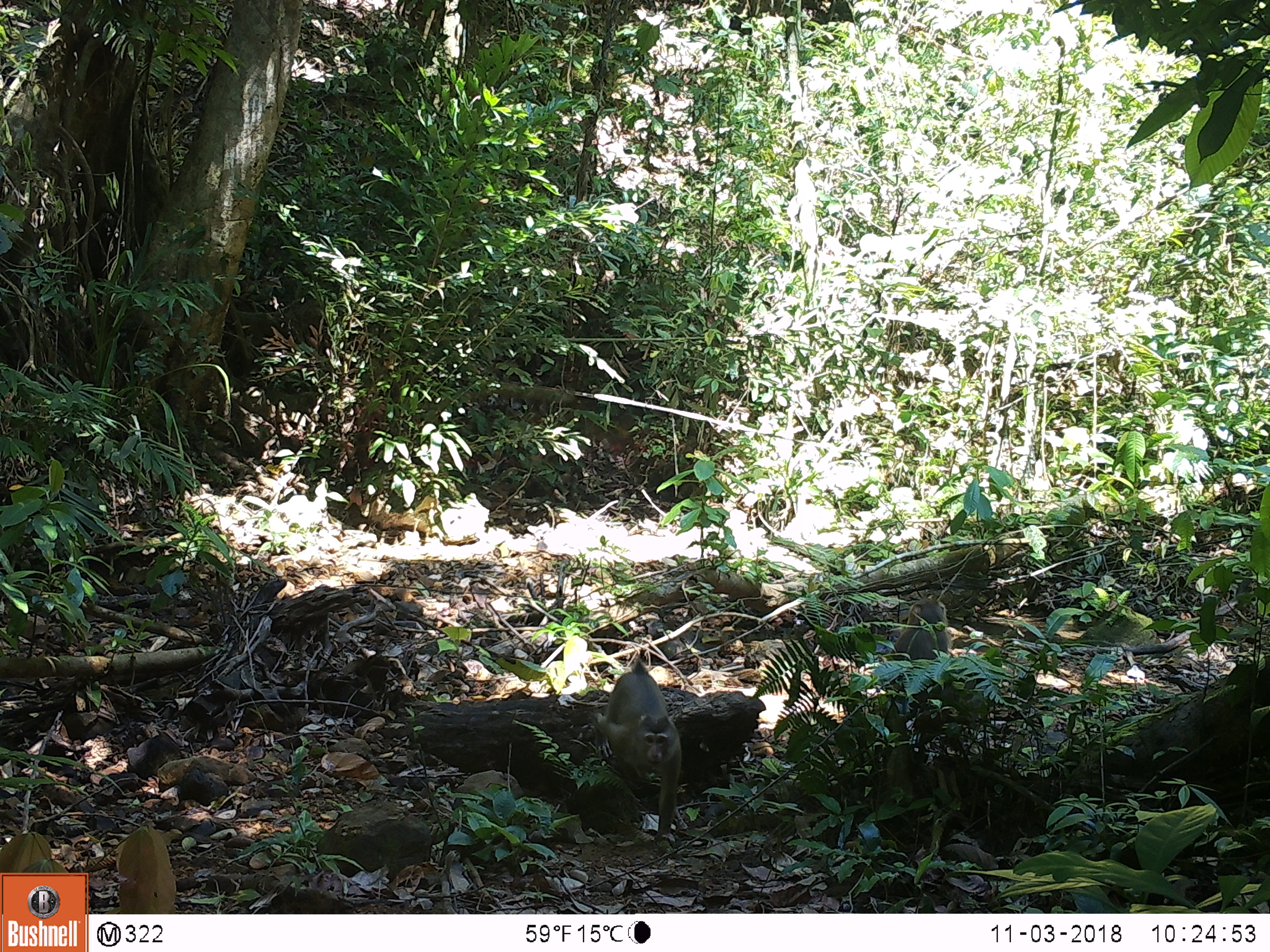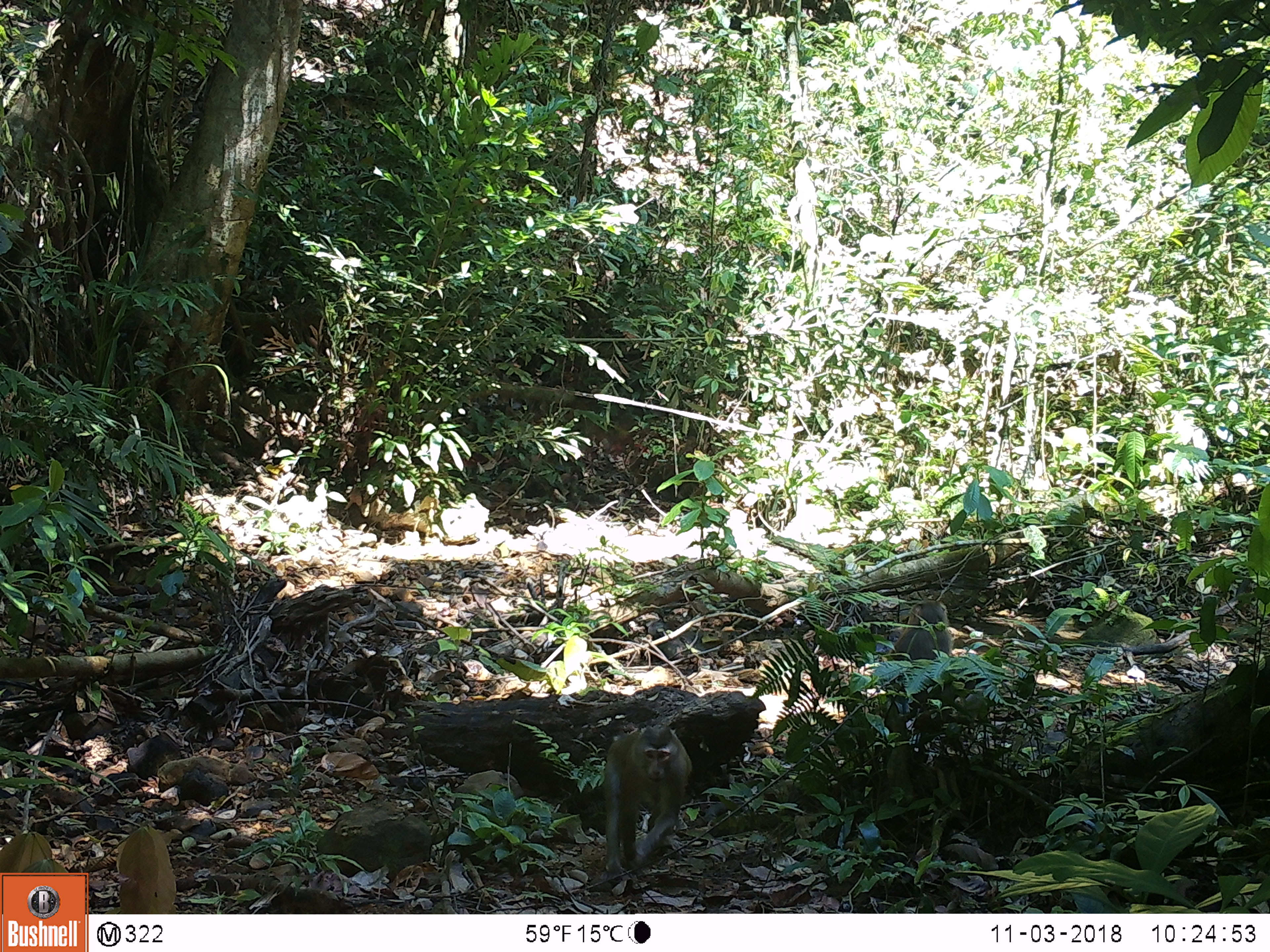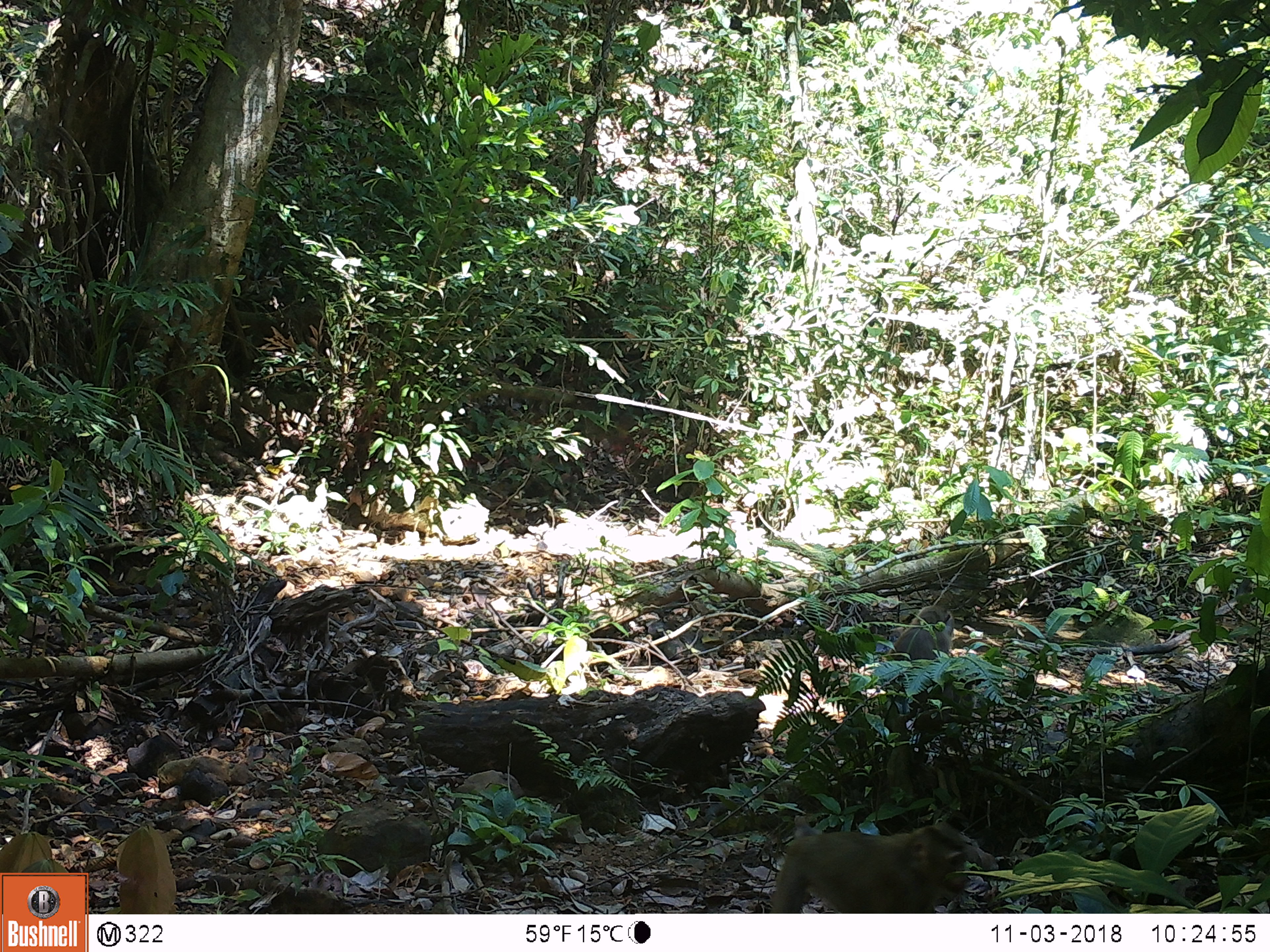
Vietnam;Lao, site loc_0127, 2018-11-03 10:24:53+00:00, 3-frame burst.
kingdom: Animalia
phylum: Chordata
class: Mammalia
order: Primates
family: Cercopithecidae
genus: Macaca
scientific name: Macaca nemestrina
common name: pig-tailed macaque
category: pig tailed macaque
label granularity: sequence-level